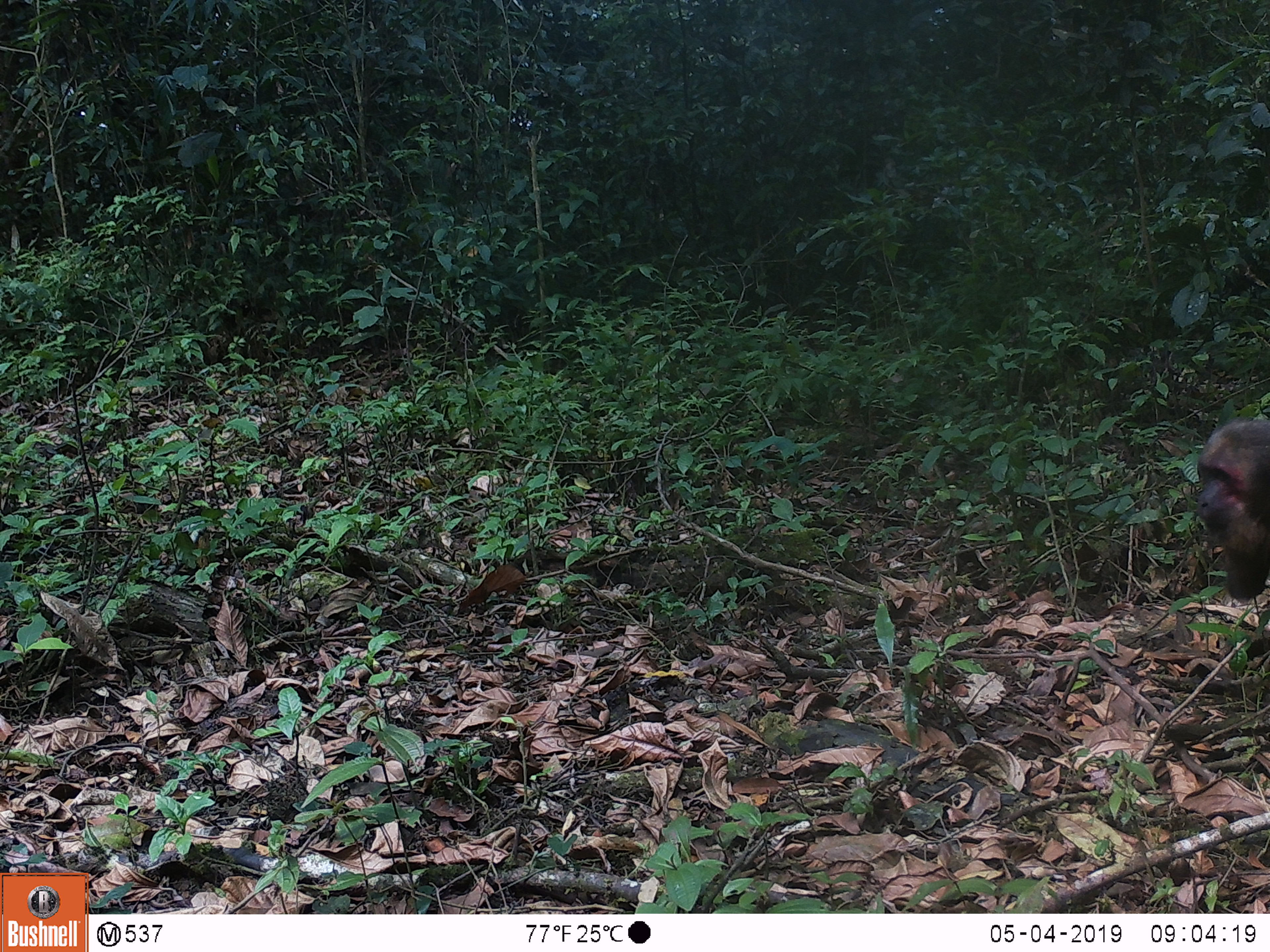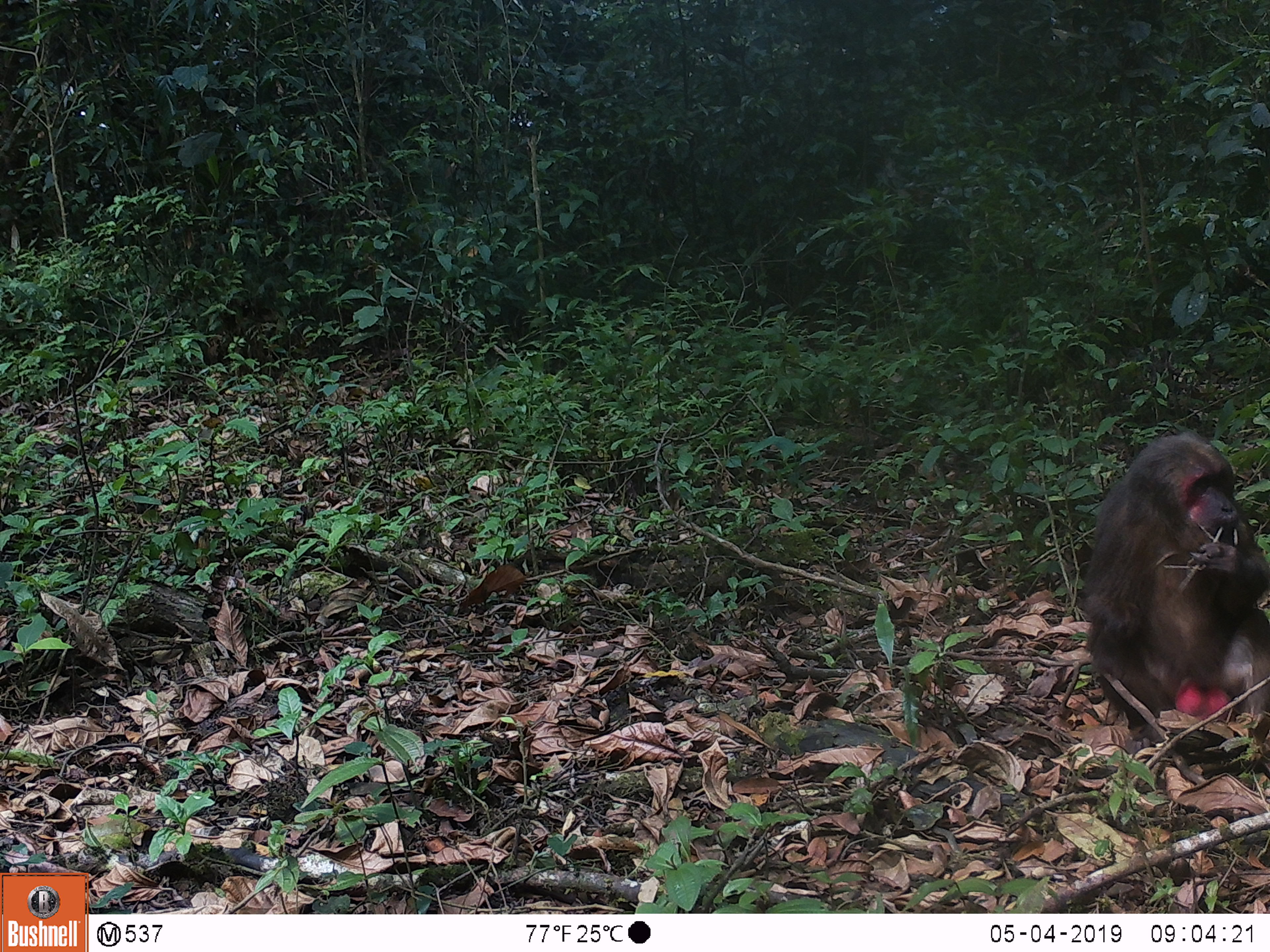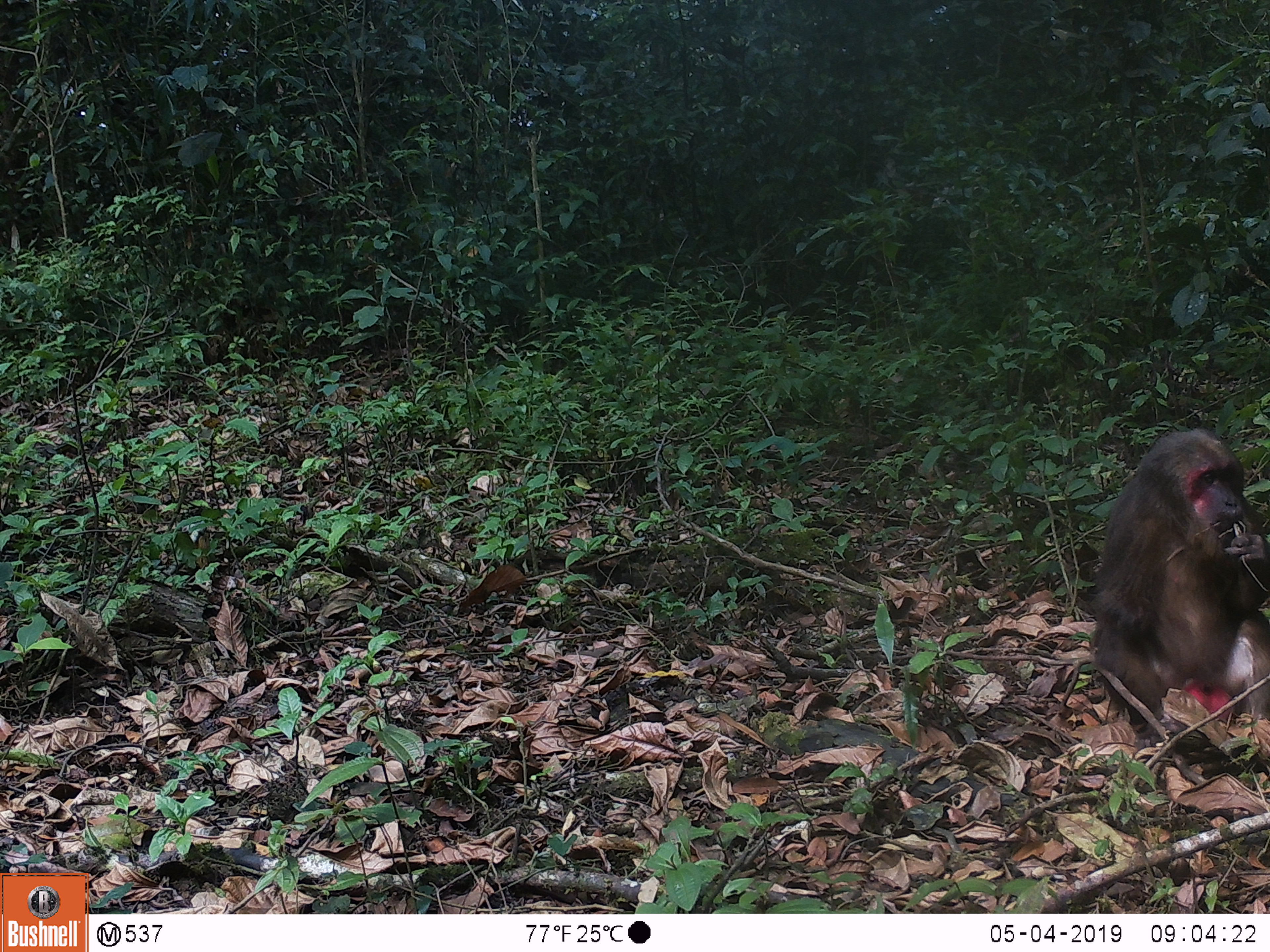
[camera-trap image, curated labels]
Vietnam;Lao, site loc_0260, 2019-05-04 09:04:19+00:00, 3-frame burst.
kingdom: Animalia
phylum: Chordata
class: Mammalia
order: Primates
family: Cercopithecidae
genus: Macaca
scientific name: Macaca arctoides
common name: stump-tailed macaque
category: stump tailed macaque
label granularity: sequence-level